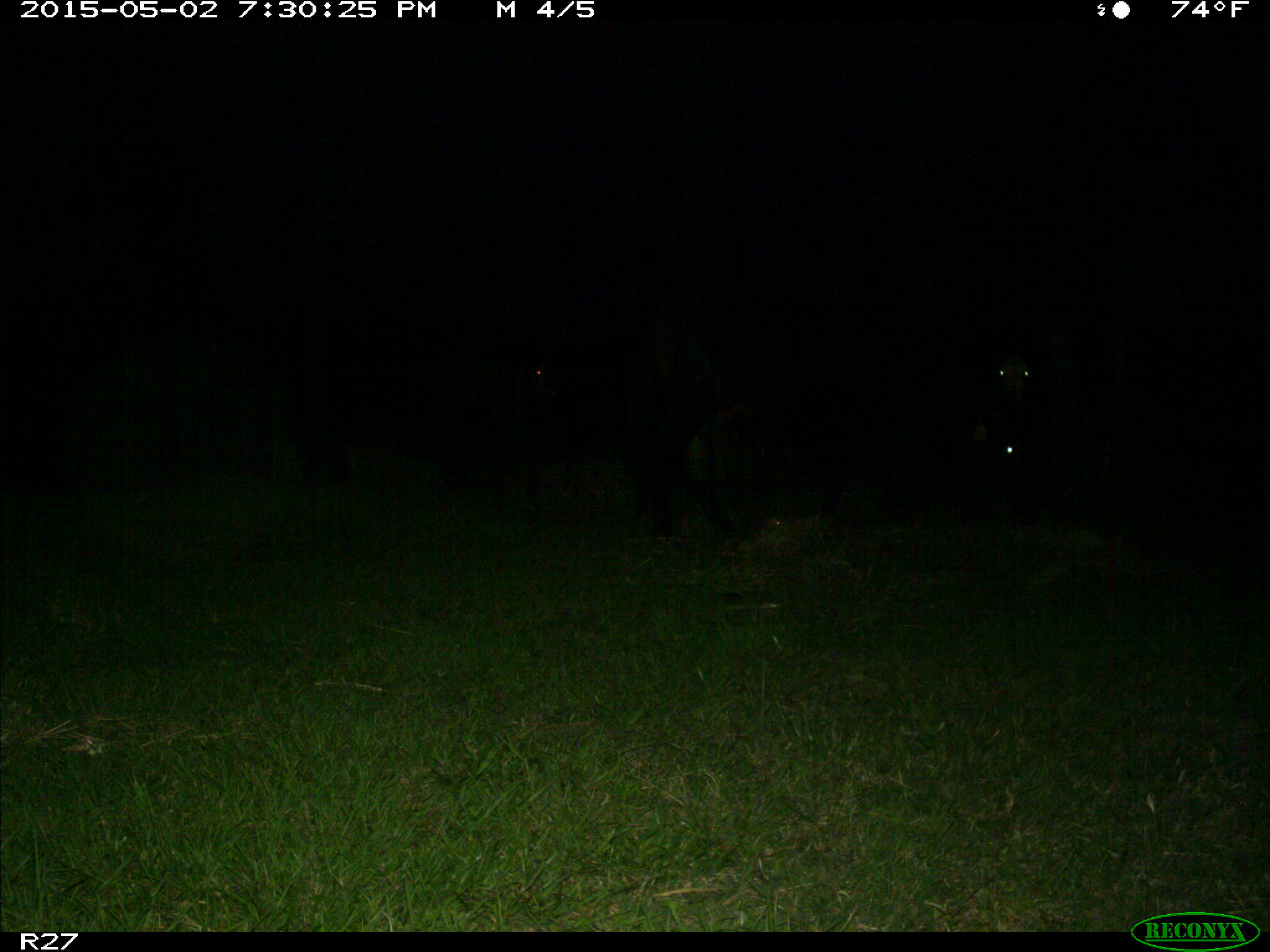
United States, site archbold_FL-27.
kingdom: Animalia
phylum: Chordata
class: Mammalia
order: Artiodactyla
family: Bovidae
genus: Bos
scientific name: Bos taurus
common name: domestic cow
Bos taurus (domestic cow).